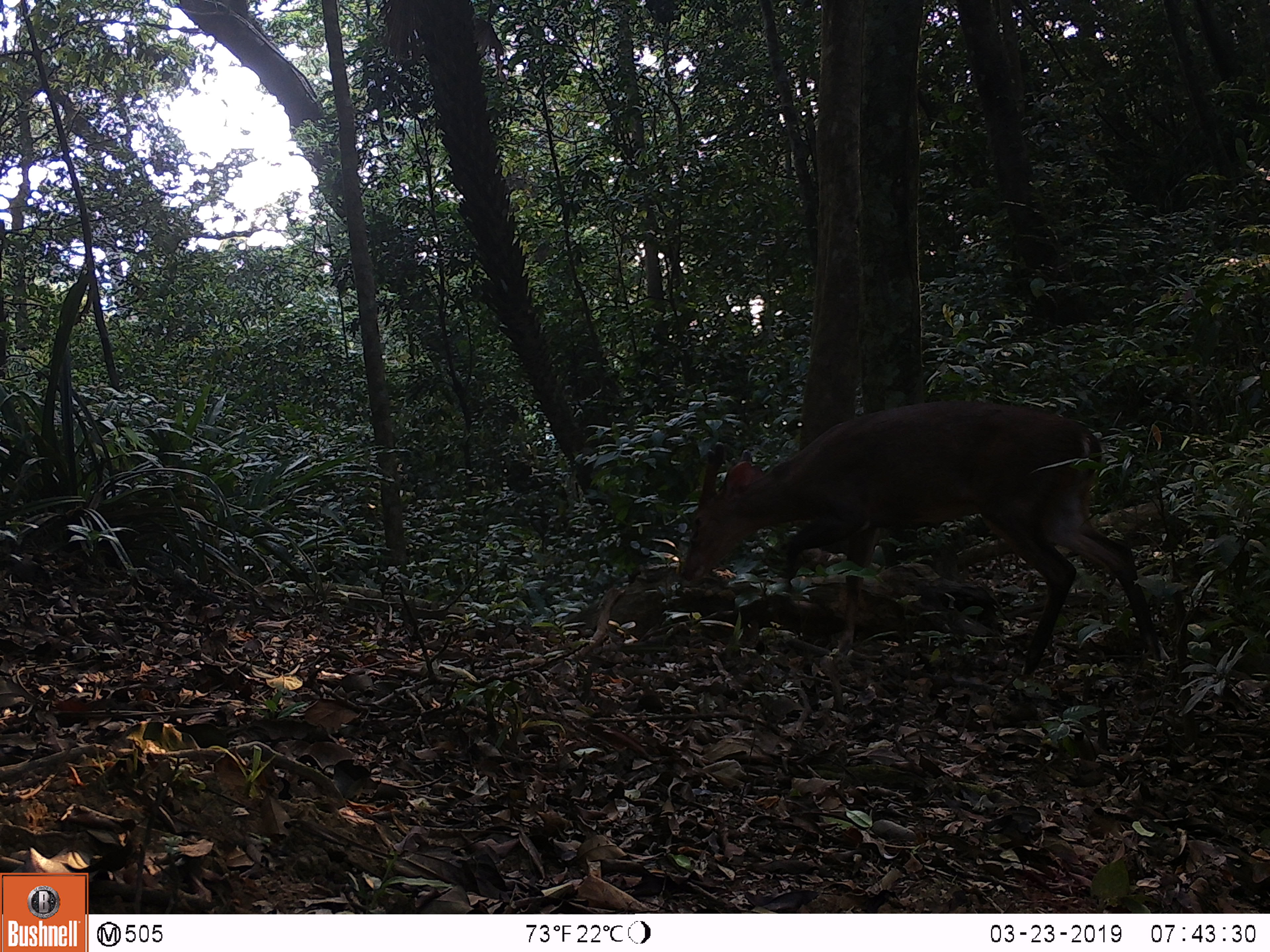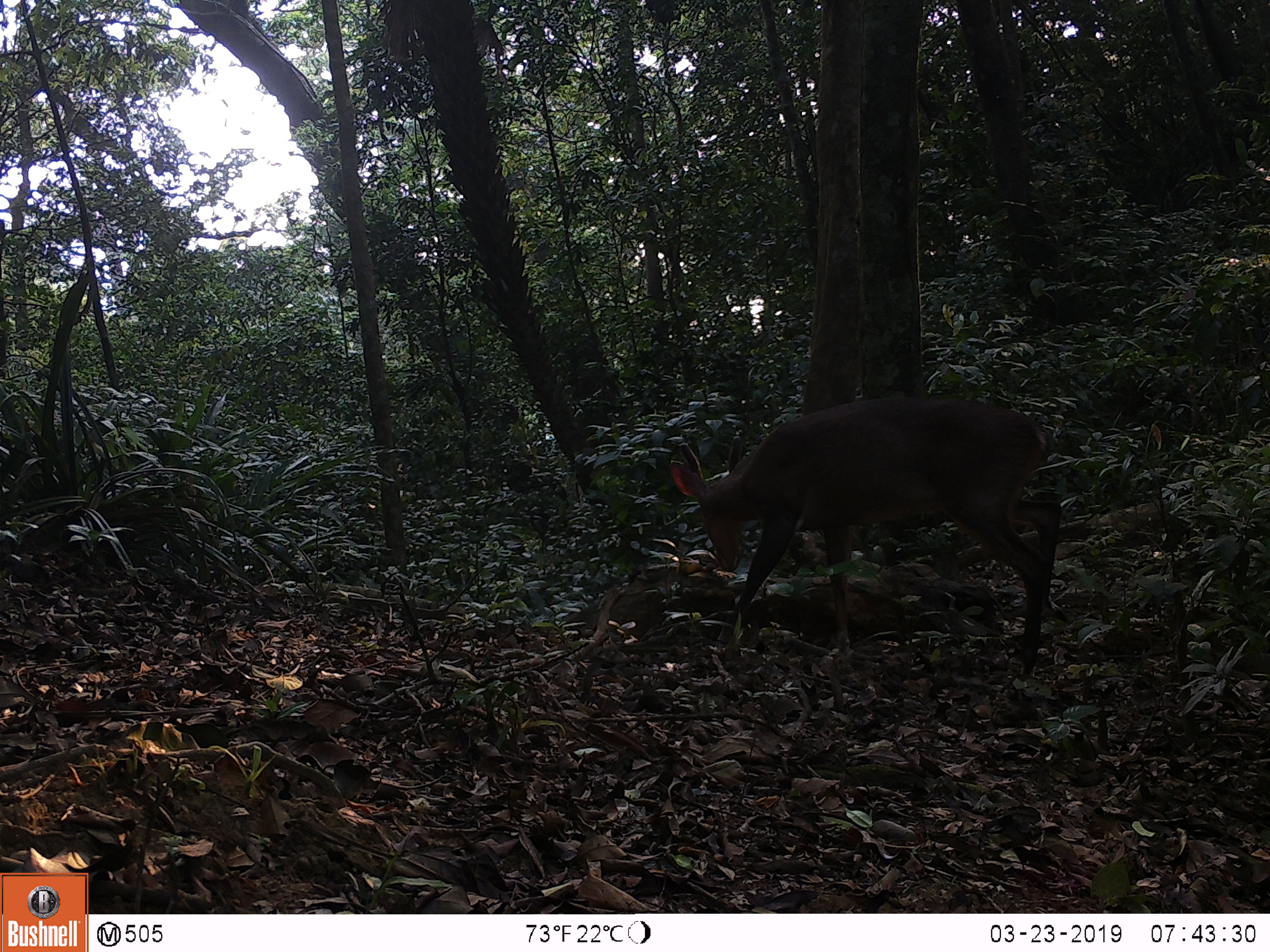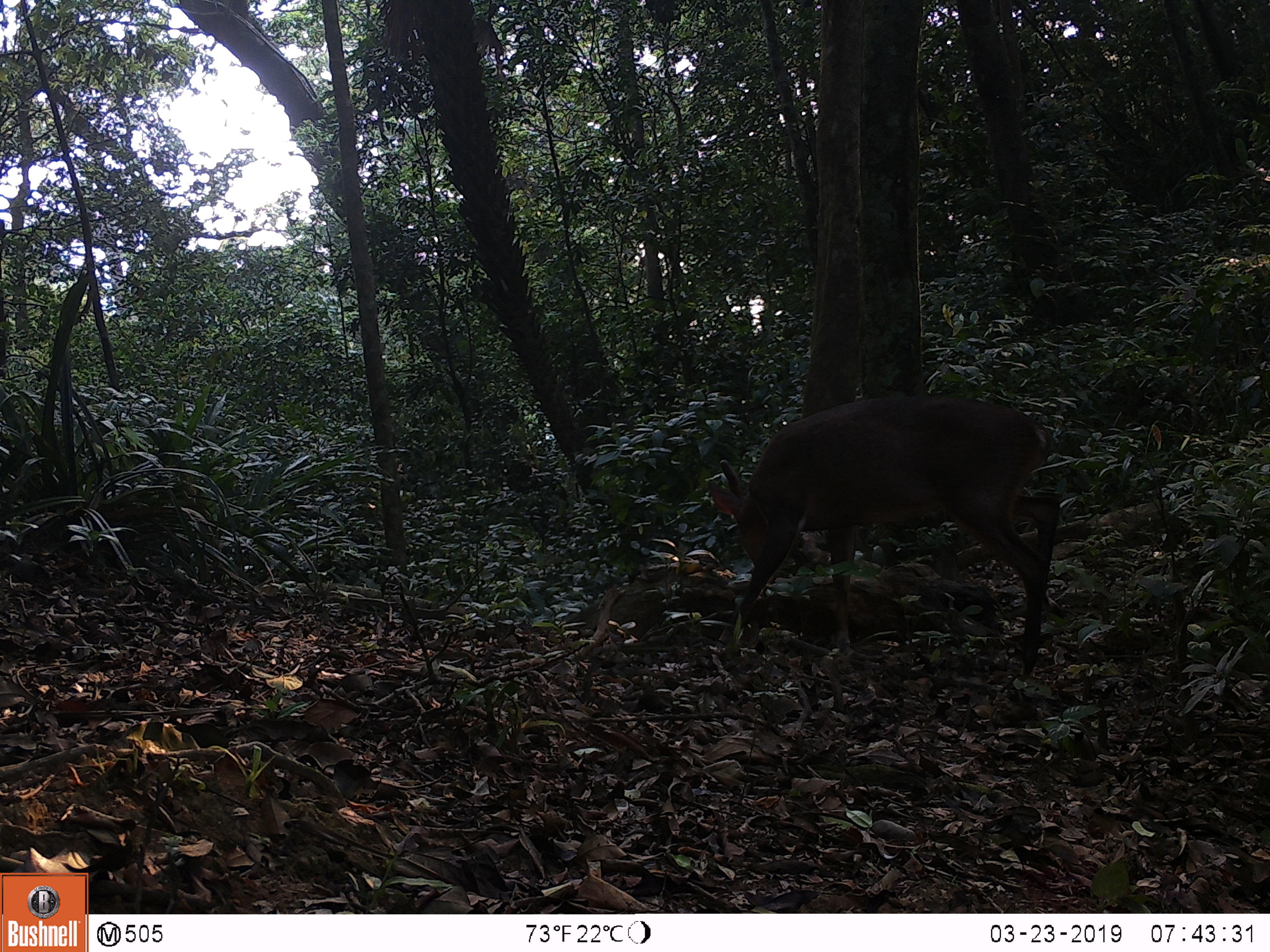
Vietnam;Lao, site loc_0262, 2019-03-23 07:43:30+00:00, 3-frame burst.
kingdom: Animalia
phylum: Chordata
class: Mammalia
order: Artiodactyla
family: Cervidae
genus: Muntiacus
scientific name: Muntiacus vuquangensis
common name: large-antlered muntjac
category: large antlered muntjac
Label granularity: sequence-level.